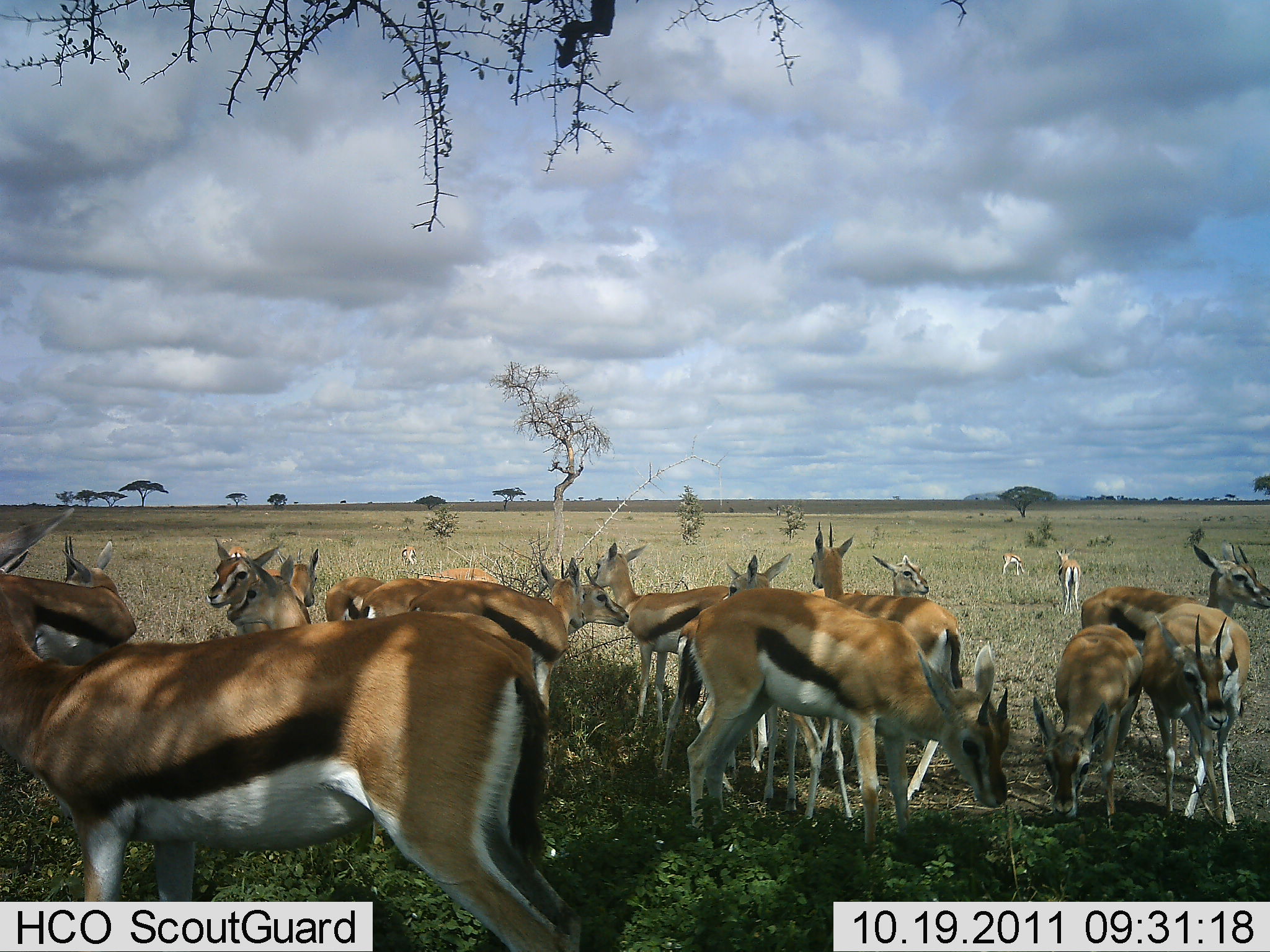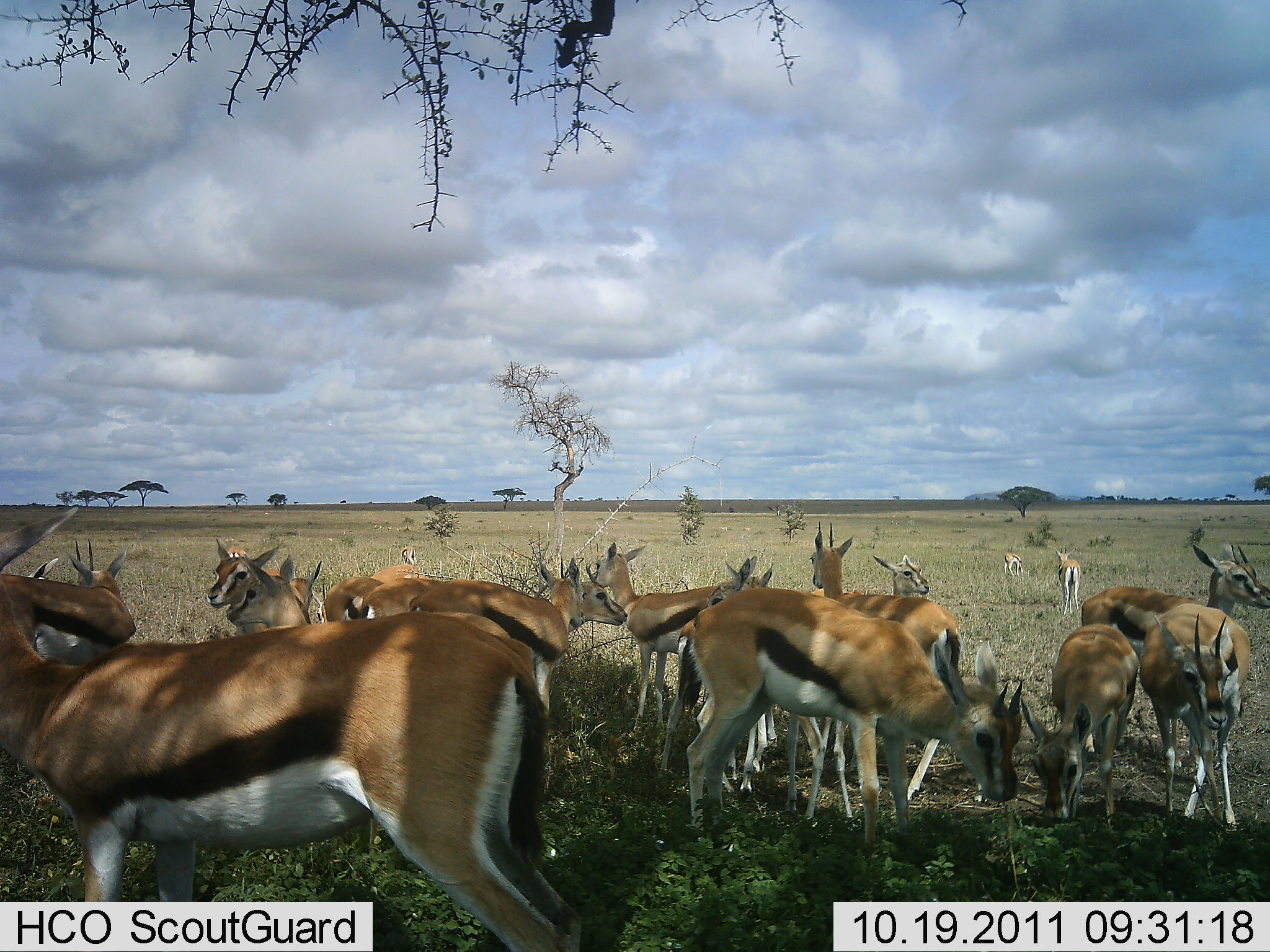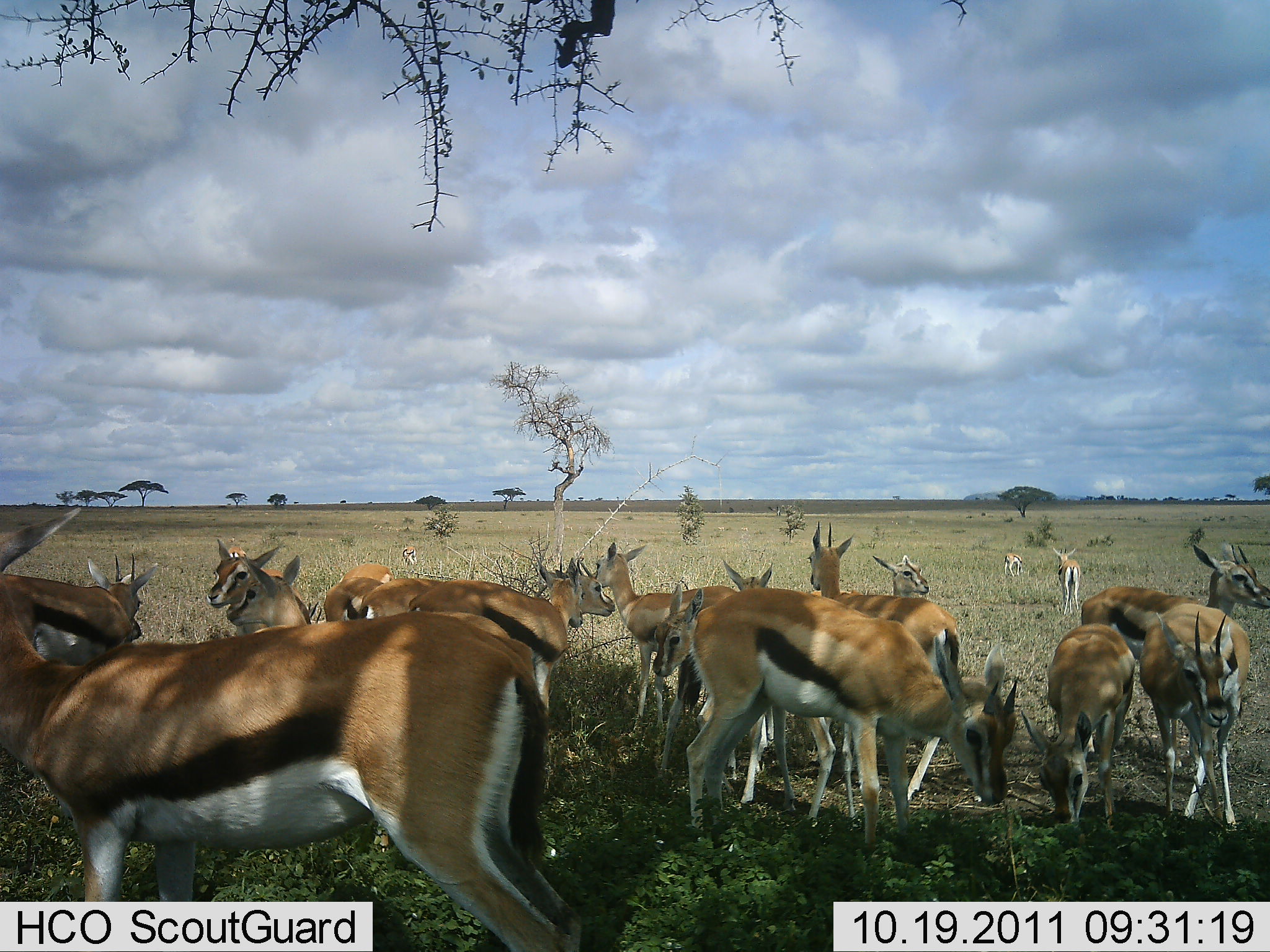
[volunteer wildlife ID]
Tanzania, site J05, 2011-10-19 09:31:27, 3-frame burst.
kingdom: Animalia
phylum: Chordata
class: Mammalia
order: Artiodactyla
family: Bovidae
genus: Eudorcas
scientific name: Eudorcas thomsonii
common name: thomson's gazelle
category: gazellethomsons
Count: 11-50.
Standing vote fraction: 71%.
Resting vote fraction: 7%.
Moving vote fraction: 21%.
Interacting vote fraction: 14%.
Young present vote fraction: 7%.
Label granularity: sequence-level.